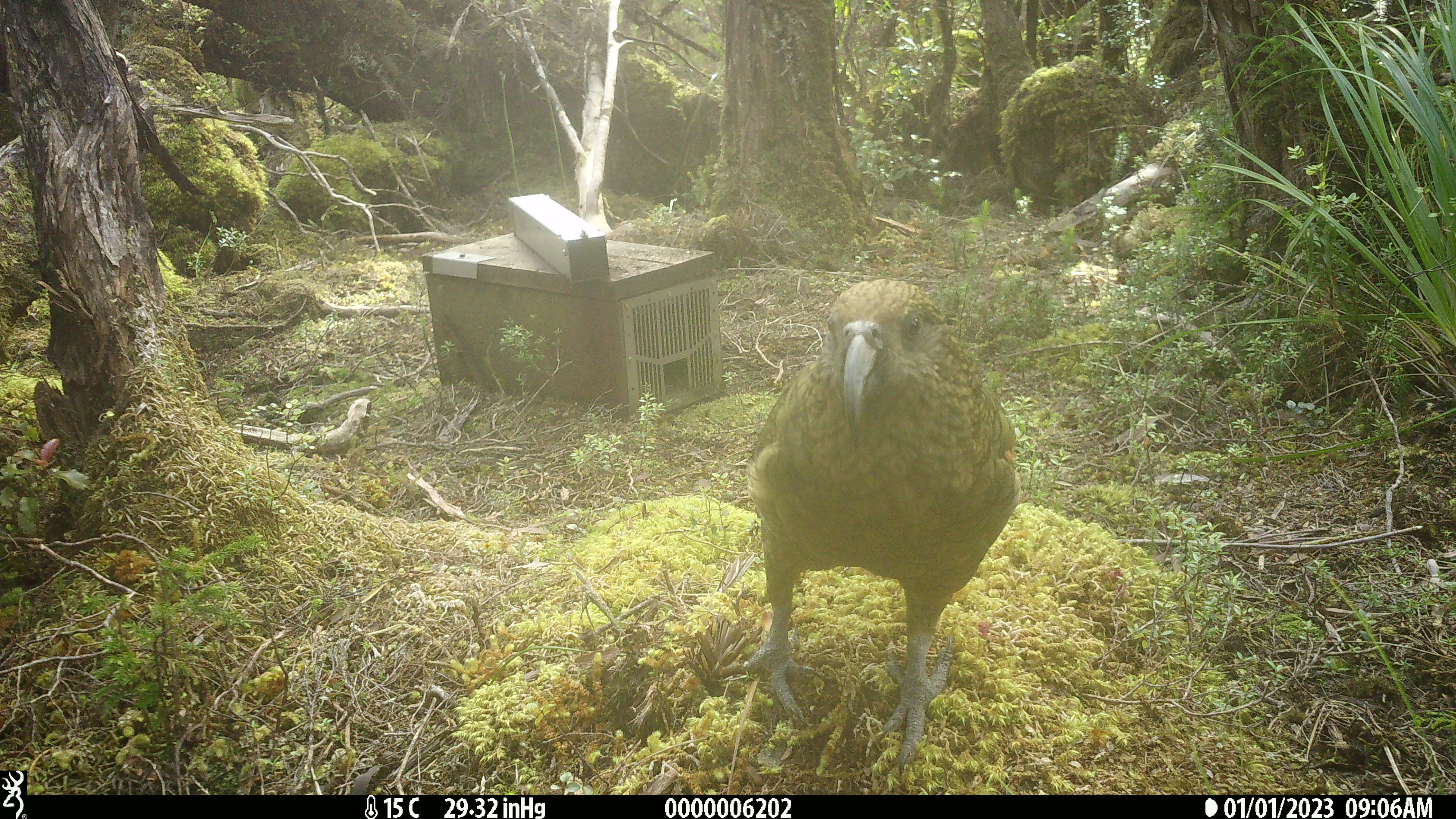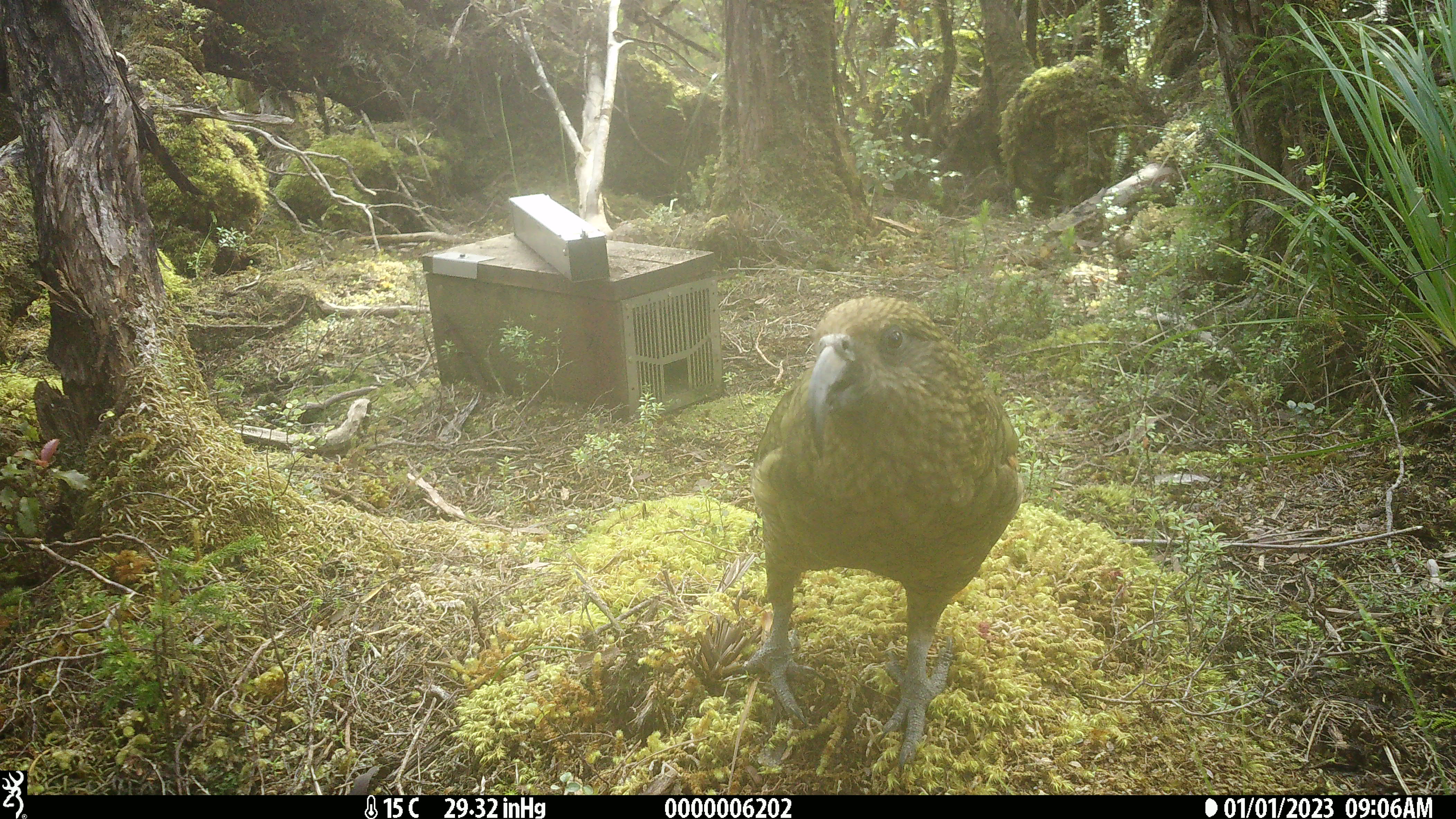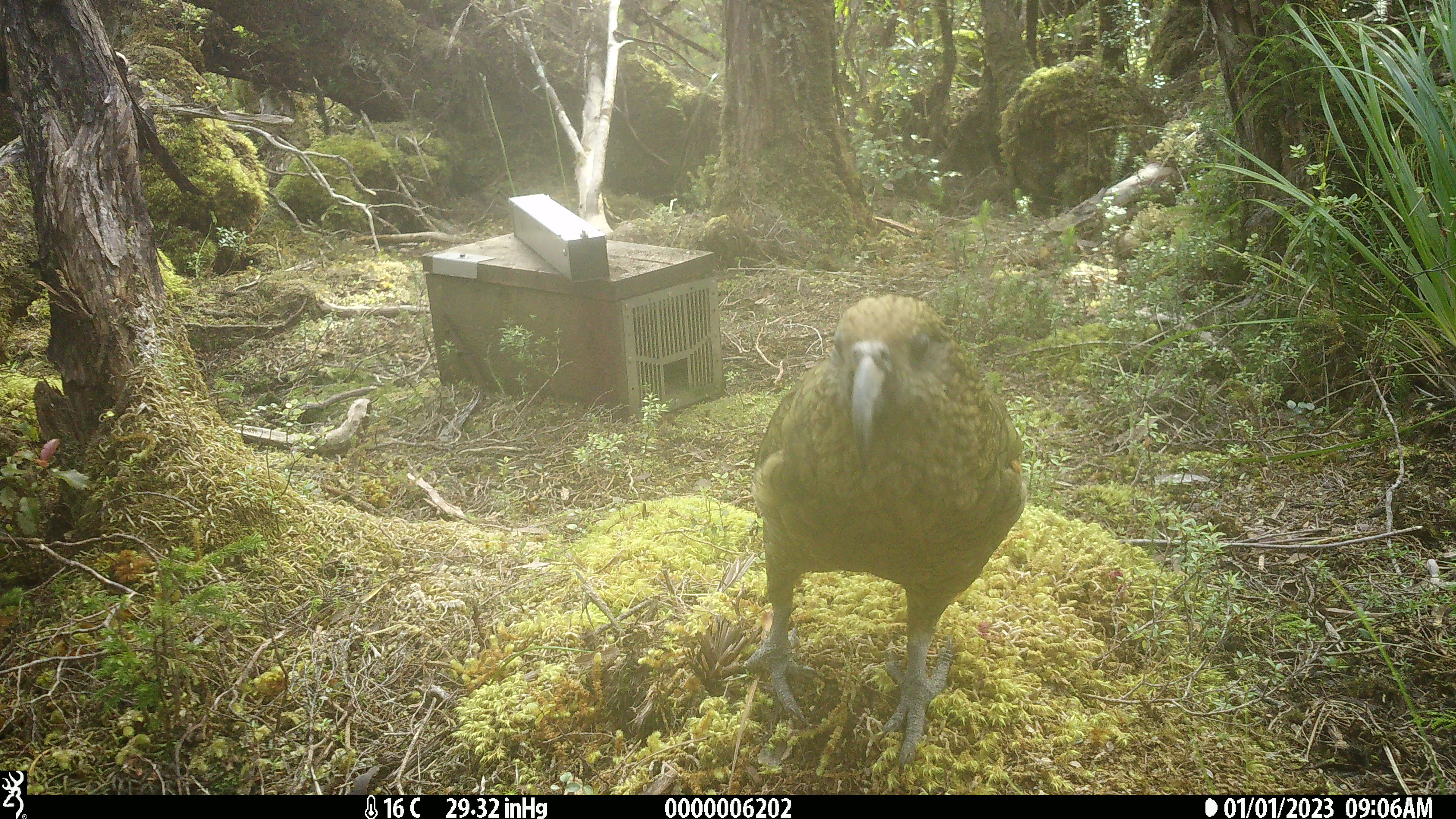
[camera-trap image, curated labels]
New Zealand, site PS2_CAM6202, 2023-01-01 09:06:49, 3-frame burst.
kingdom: Animalia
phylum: Chordata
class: Aves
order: Psittaciformes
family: Strigopidae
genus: Nestor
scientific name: Nestor notabilis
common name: kea